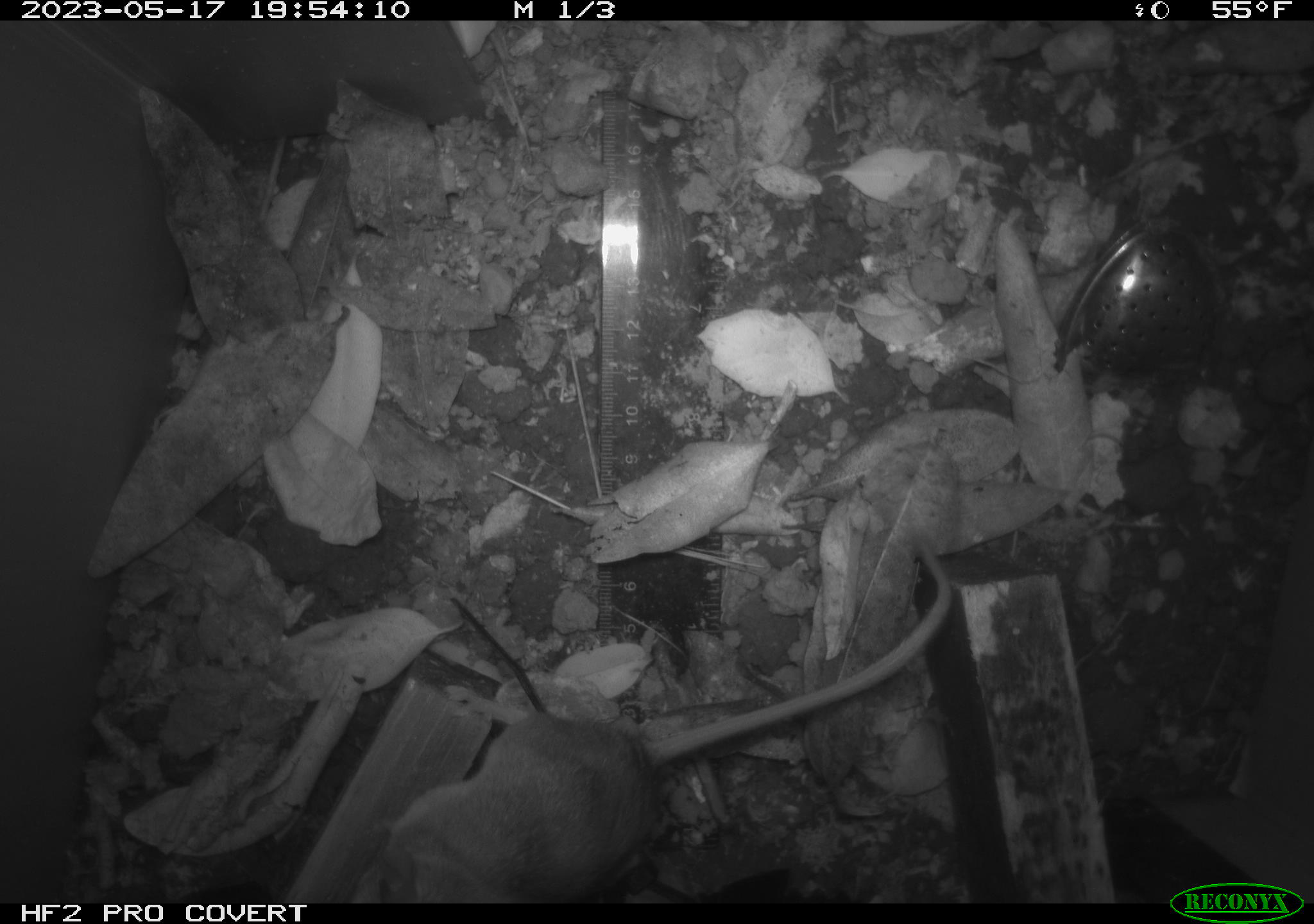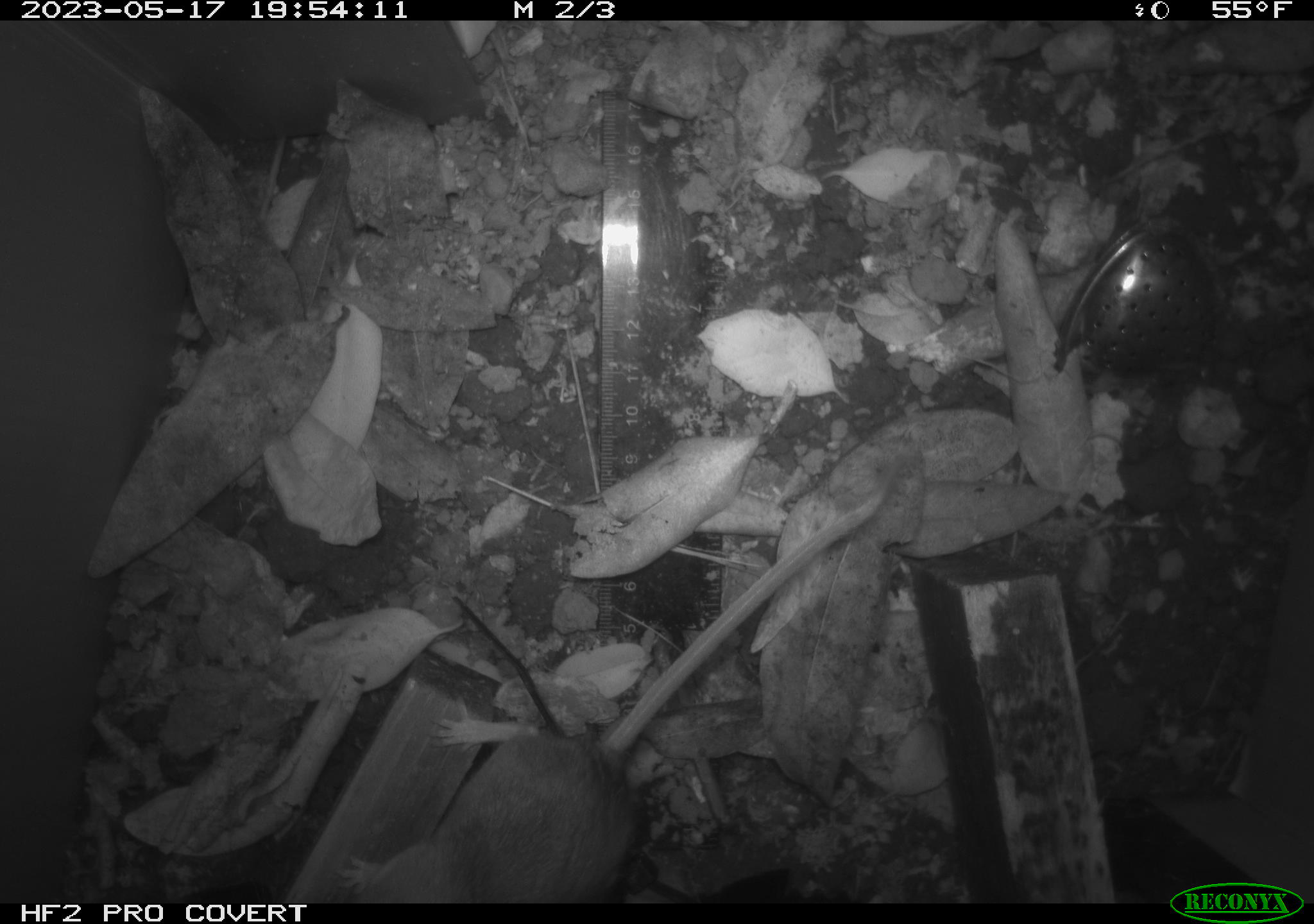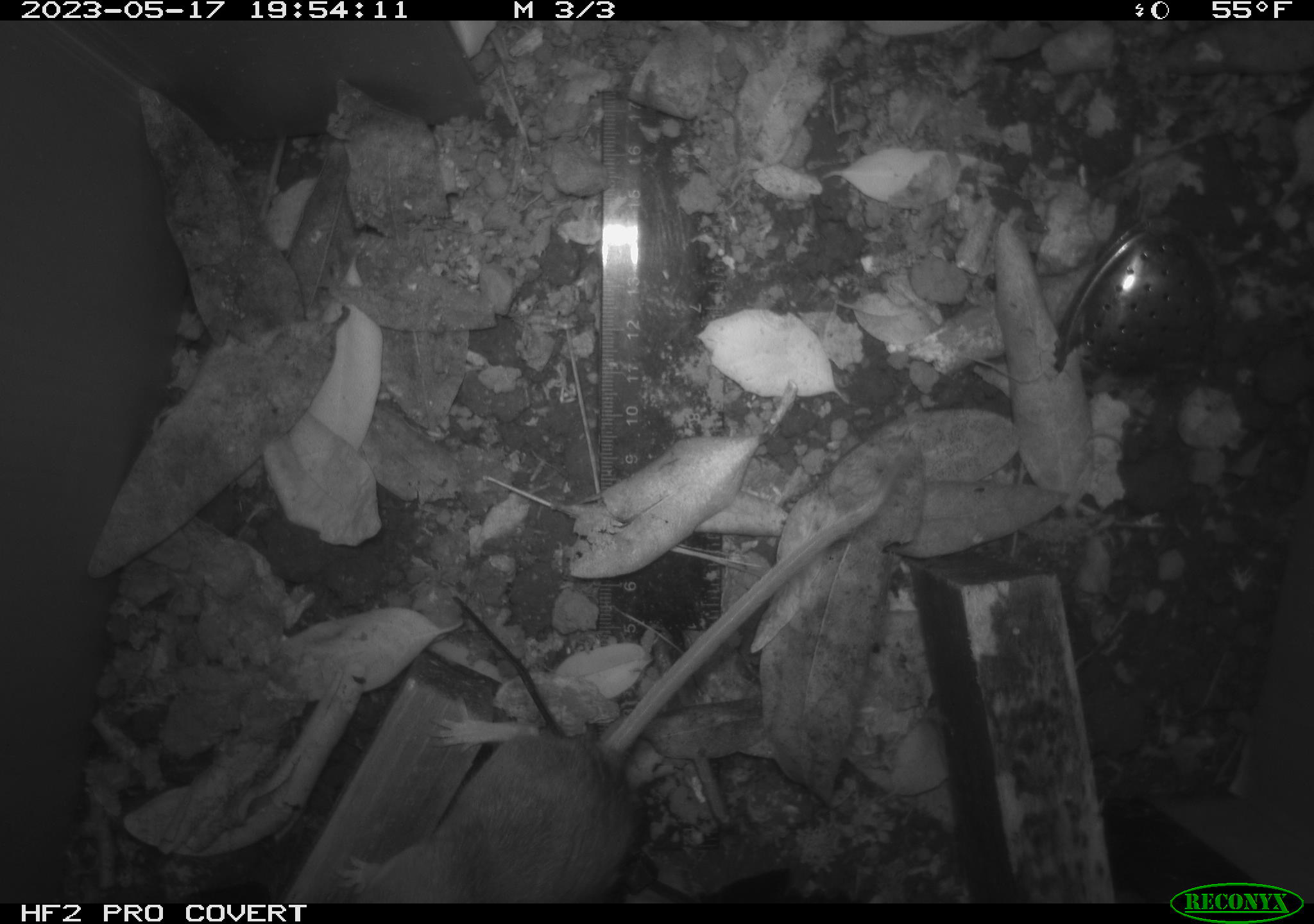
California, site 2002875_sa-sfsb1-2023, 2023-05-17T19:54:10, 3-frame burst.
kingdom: Animalia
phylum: Chordata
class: Mammalia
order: Rodentia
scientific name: Rodentia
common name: mouse species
Mouse species (Rodentia).